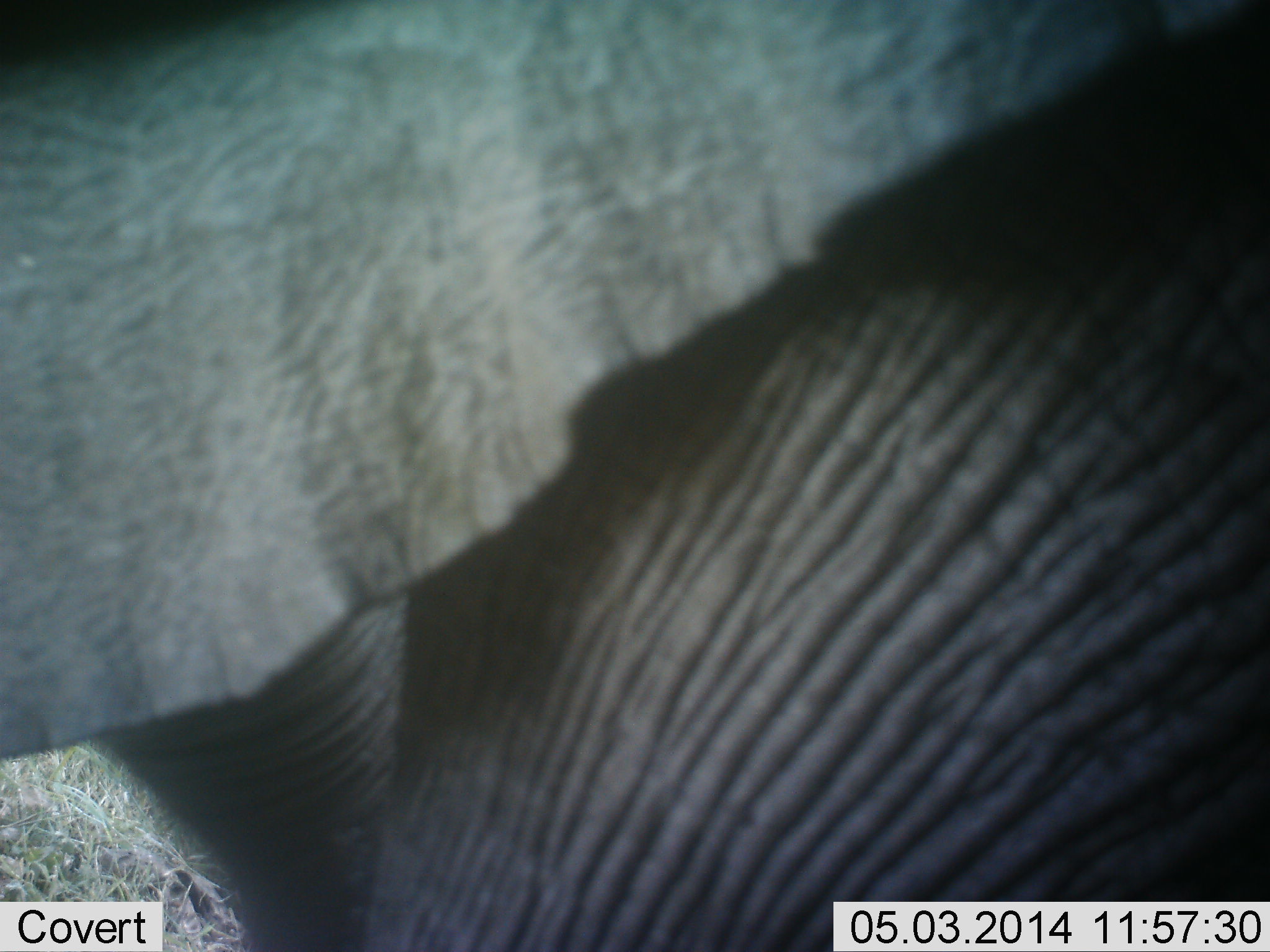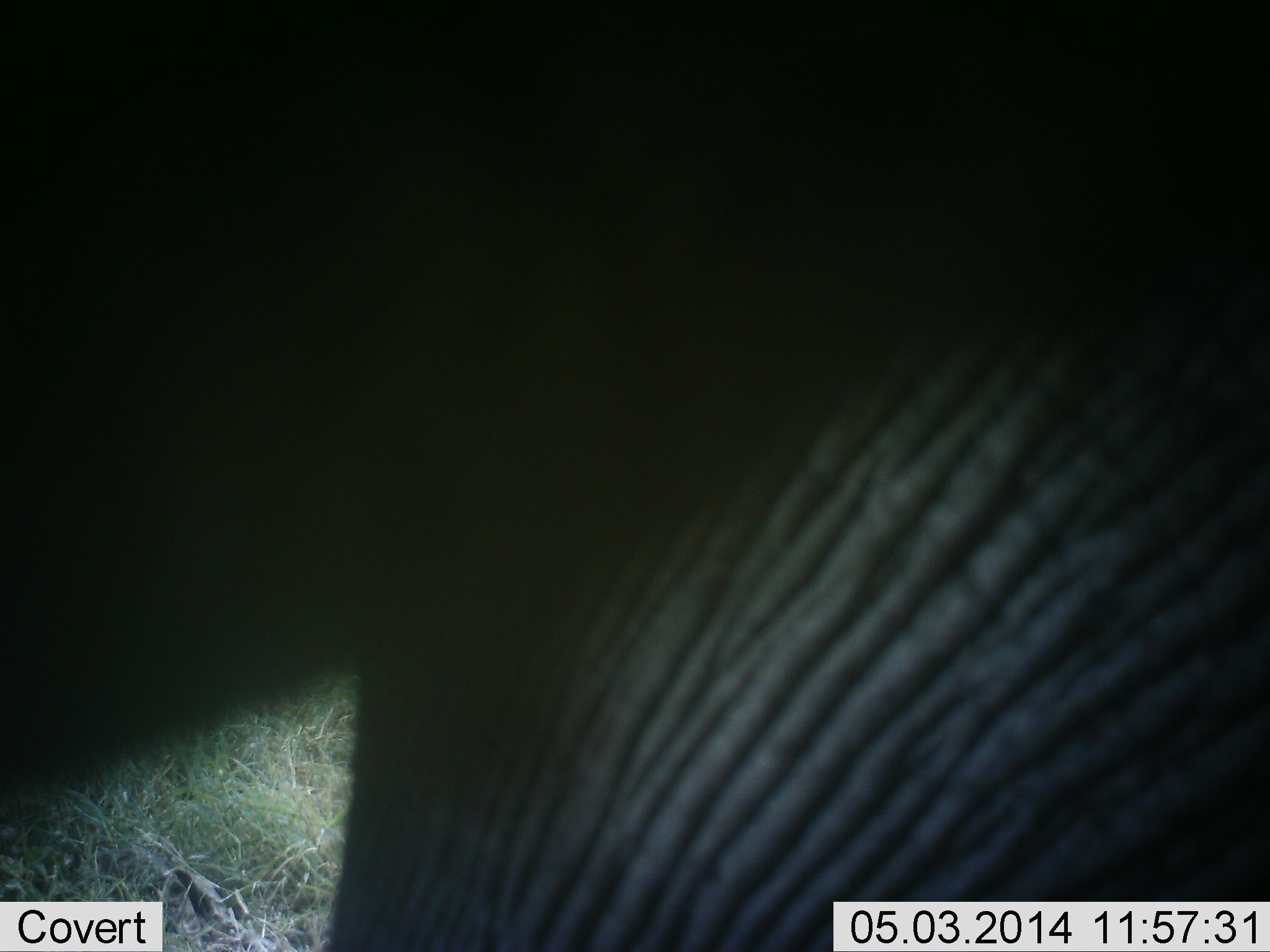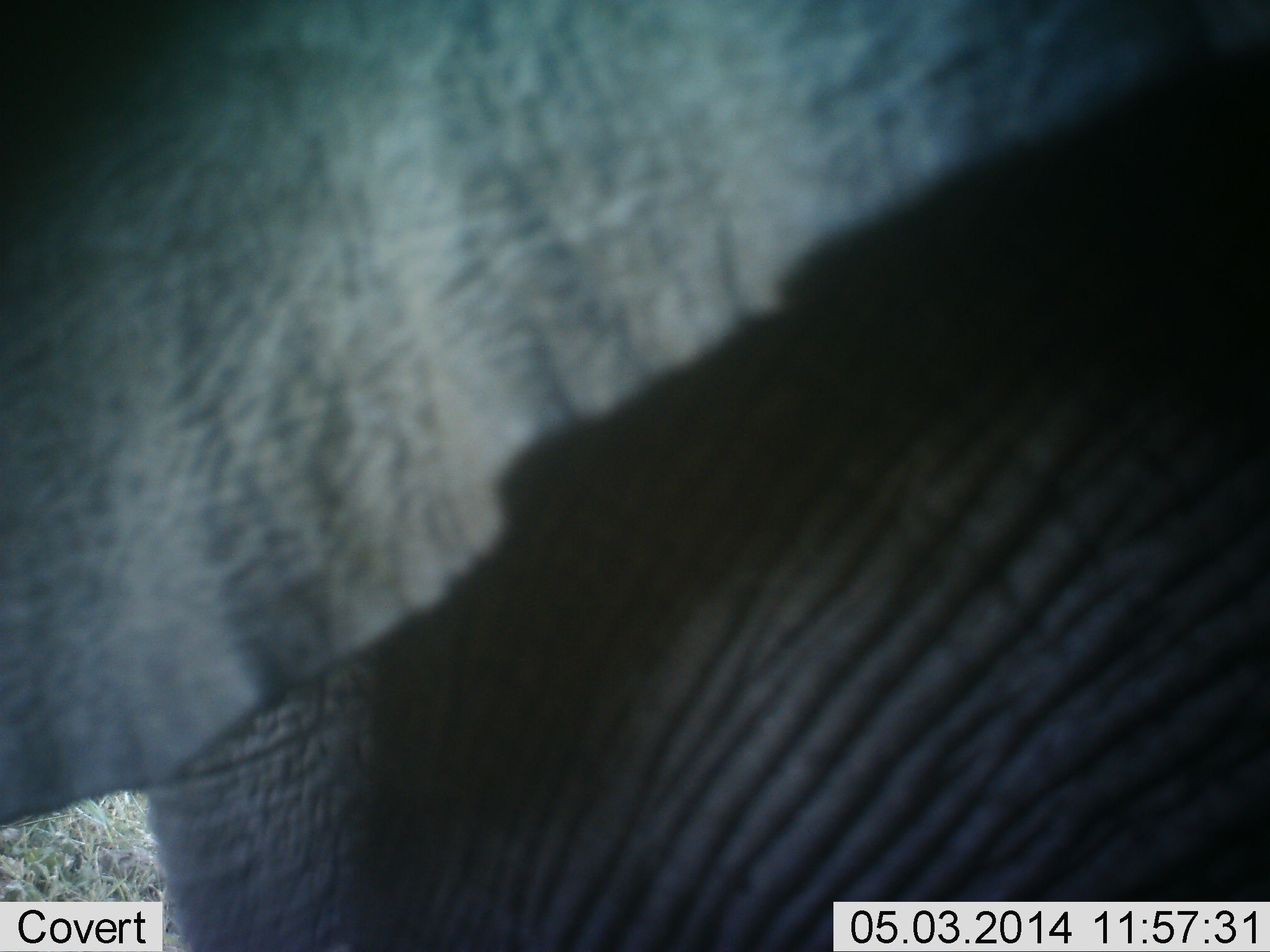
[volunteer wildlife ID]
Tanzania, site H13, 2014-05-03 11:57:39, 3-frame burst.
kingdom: Animalia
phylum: Chordata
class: Mammalia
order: Proboscidea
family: Elephantidae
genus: Loxodonta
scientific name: Loxodonta africana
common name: african bush elephant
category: elephant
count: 1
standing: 80%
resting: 0%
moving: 10%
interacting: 10%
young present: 0%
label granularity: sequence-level